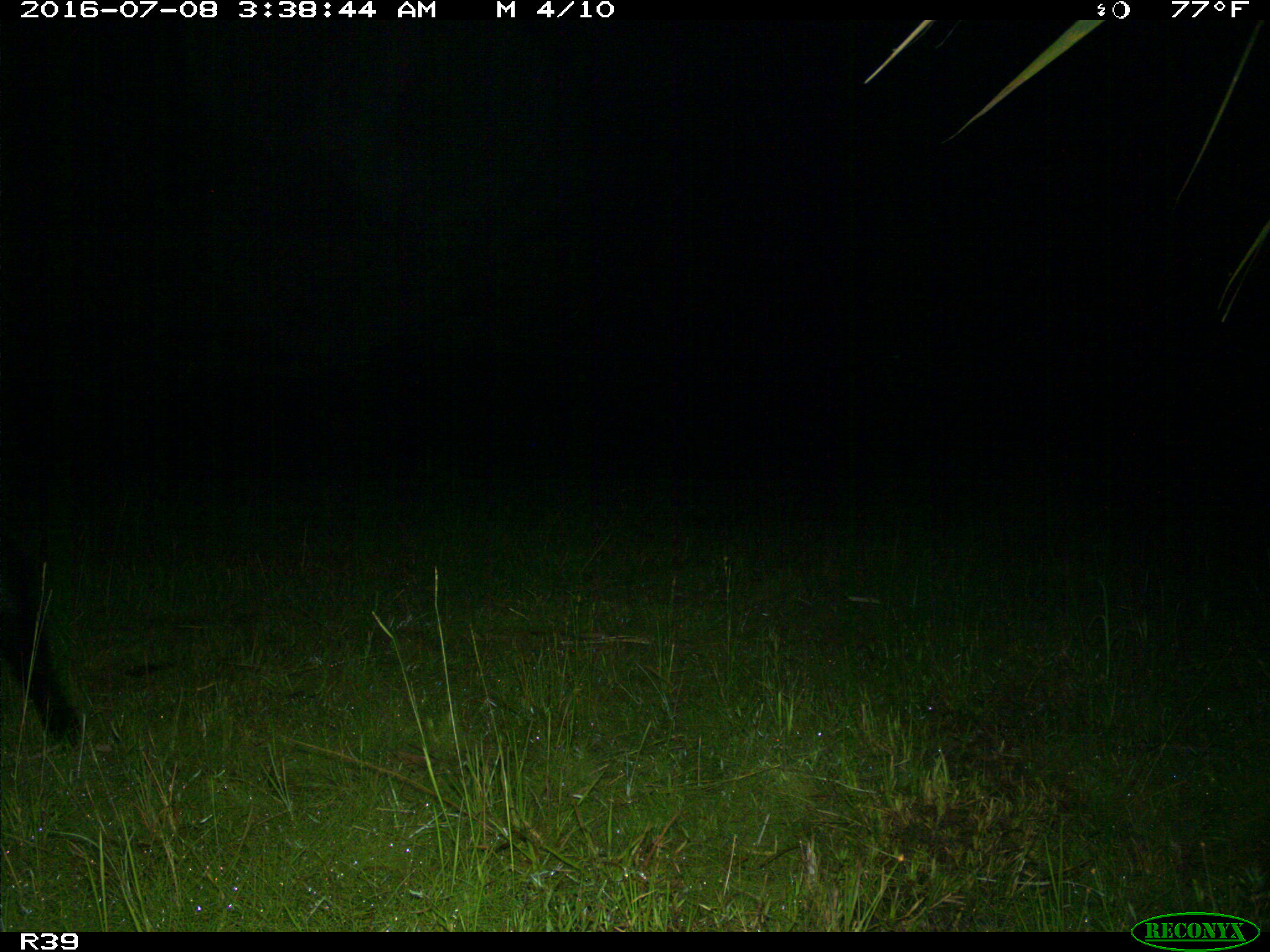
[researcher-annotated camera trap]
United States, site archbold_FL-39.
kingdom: Animalia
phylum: Chordata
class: Mammalia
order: Artiodactyla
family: Suidae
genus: Sus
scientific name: Sus scrofa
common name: wild boar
Sus scrofa (wild boar).